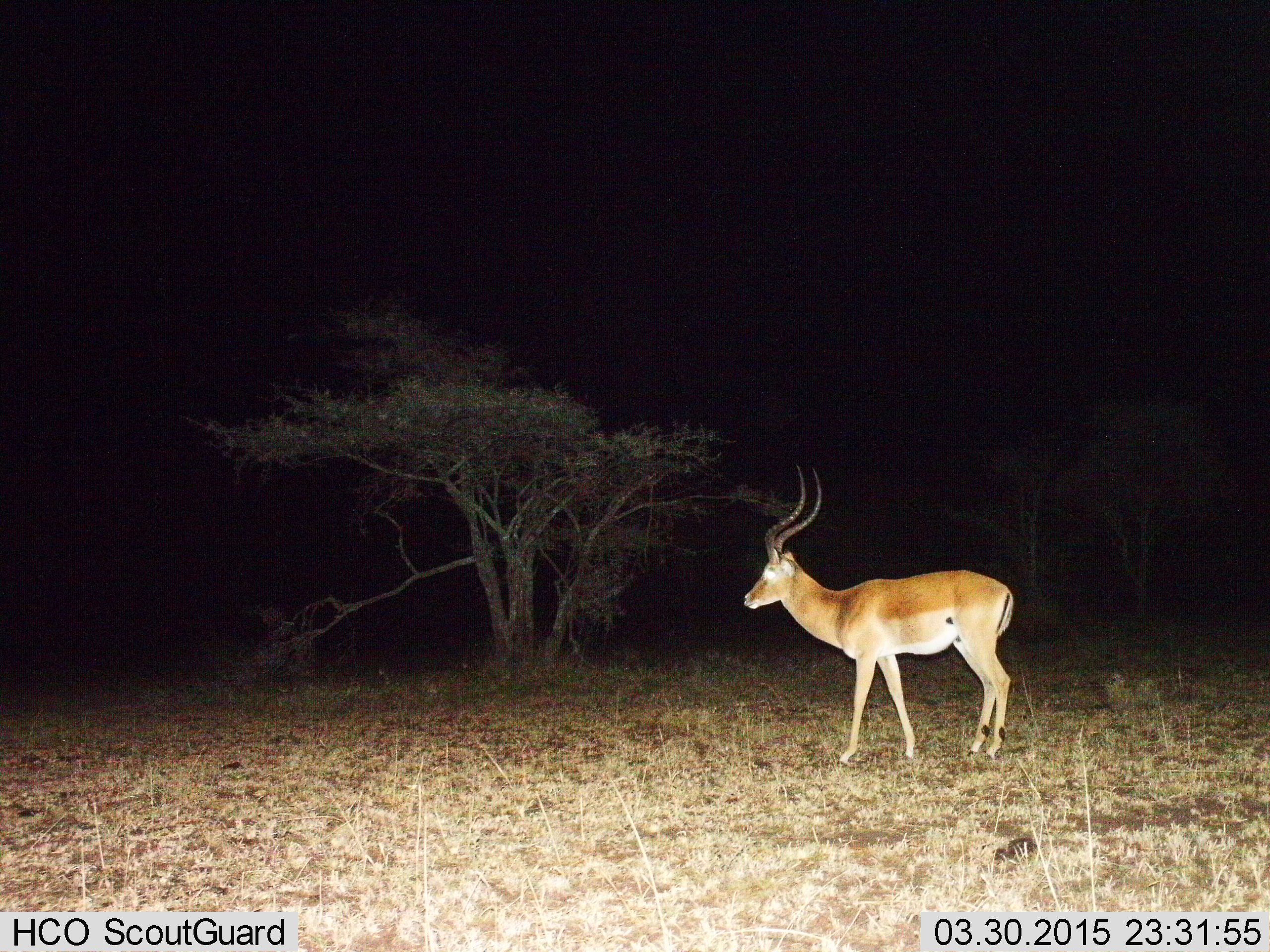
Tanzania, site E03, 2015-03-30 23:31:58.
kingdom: Animalia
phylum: Chordata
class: Mammalia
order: Artiodactyla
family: Bovidae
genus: Aepyceros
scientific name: Aepyceros melampus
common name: impala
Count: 1.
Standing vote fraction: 80%.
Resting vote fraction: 0%.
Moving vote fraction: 20%.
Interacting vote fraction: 0%.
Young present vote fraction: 0%.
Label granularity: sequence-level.